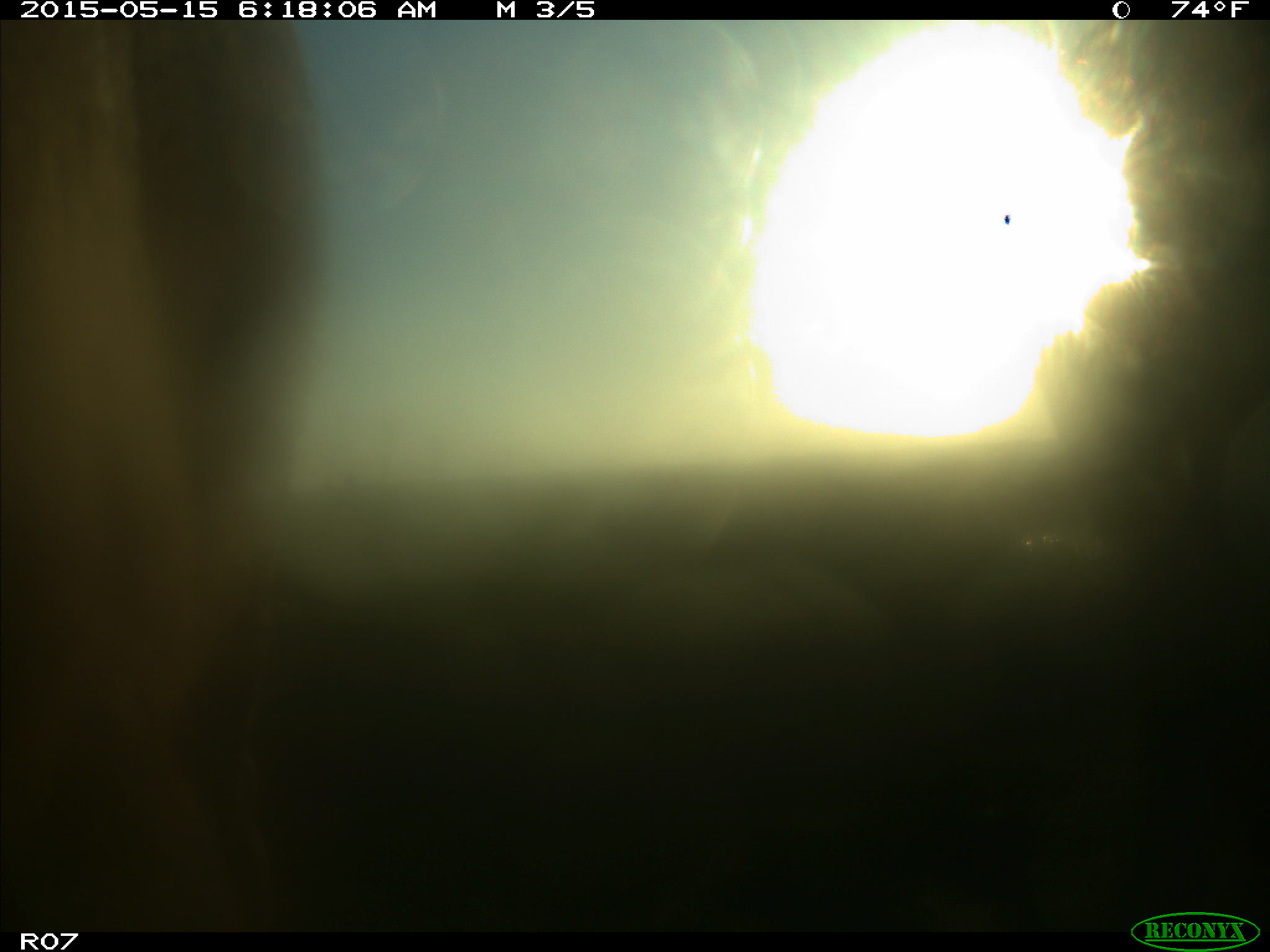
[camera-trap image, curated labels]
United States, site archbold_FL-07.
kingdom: Animalia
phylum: Chordata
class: Mammalia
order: Artiodactyla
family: Bovidae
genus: Bos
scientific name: Bos taurus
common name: domestic cow